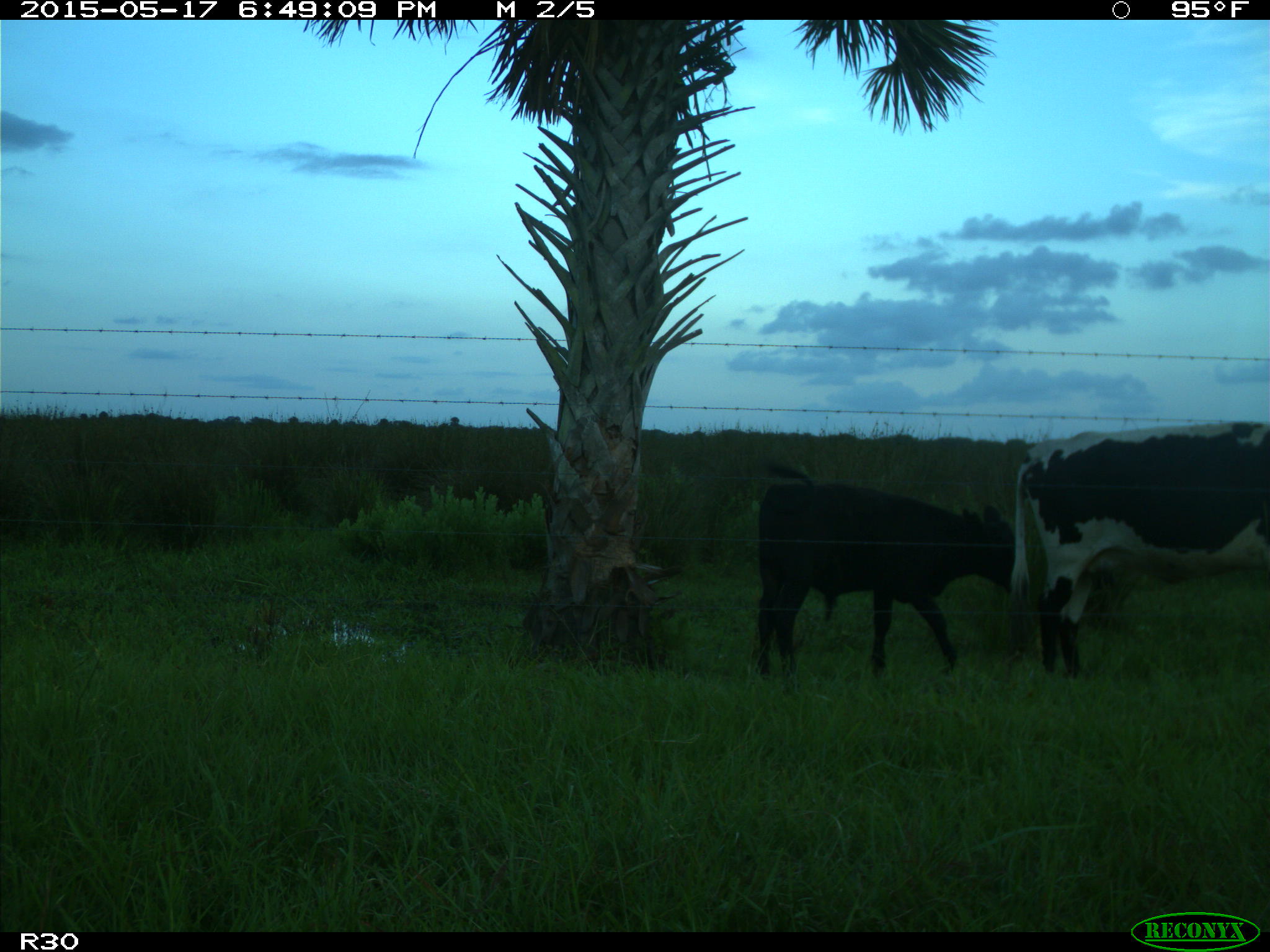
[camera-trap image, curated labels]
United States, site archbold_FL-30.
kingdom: Animalia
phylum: Chordata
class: Mammalia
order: Artiodactyla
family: Bovidae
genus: Bos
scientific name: Bos taurus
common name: domestic cow